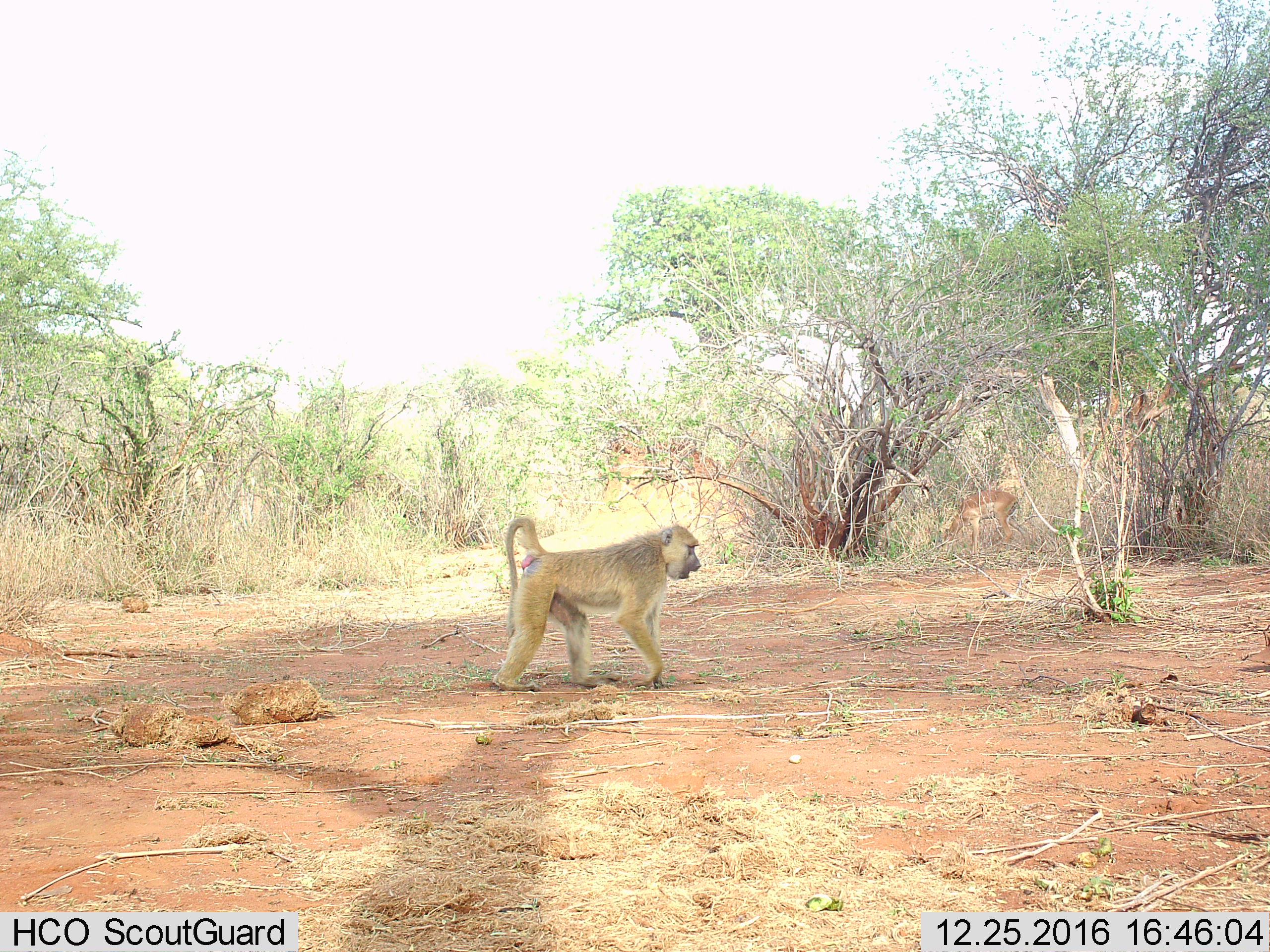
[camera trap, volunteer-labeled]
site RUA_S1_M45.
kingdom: Animalia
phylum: Chordata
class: Mammalia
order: Primates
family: Cercopithecidae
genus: Papio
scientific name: Papio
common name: baboon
Baboon (Papio), count 1. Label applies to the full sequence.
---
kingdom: Animalia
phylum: Chordata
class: Mammalia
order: Artiodactyla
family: Bovidae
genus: Aepyceros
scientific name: Aepyceros melampus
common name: impala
Impala (Aepyceros melampus), count 1. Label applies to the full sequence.